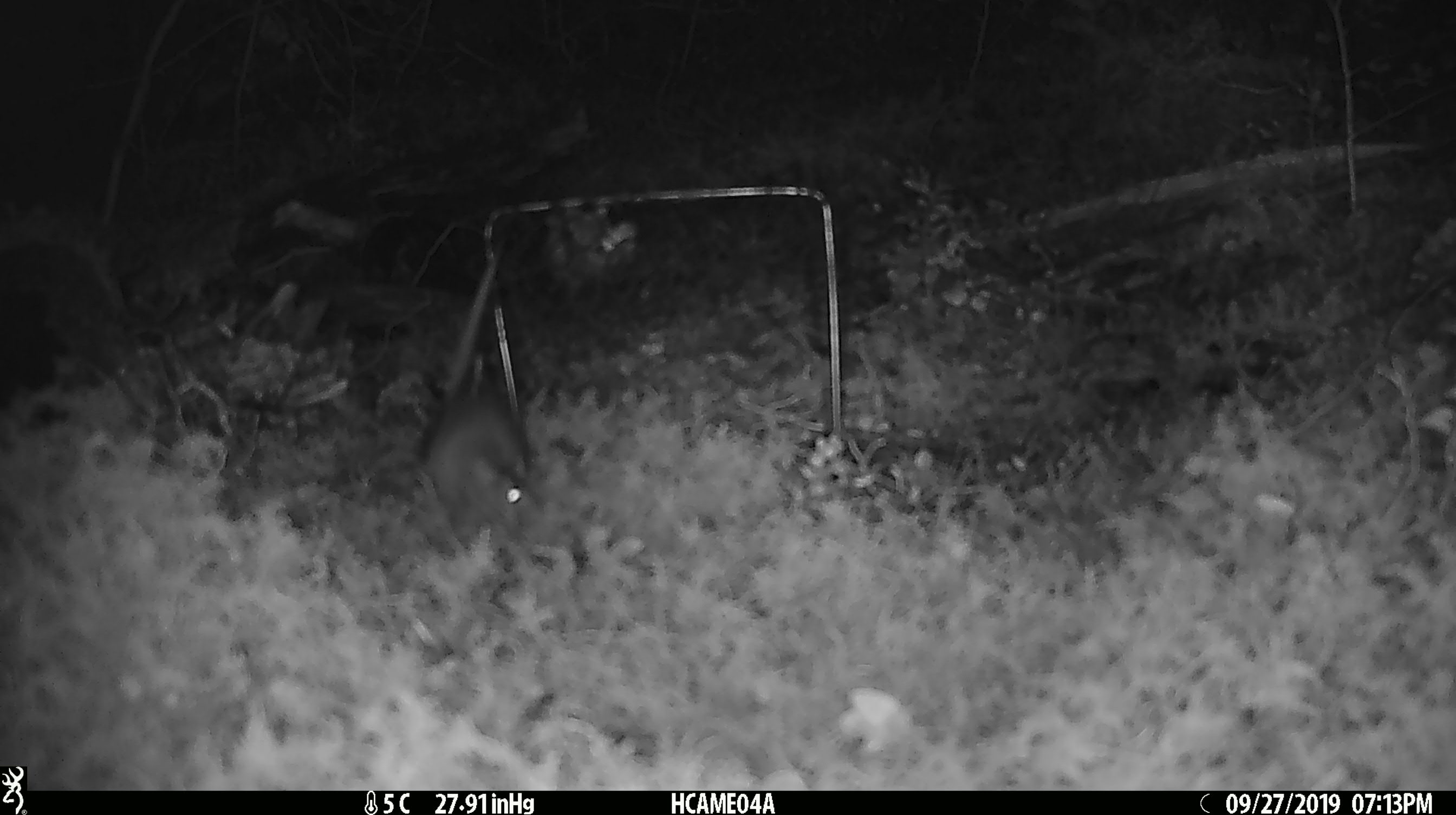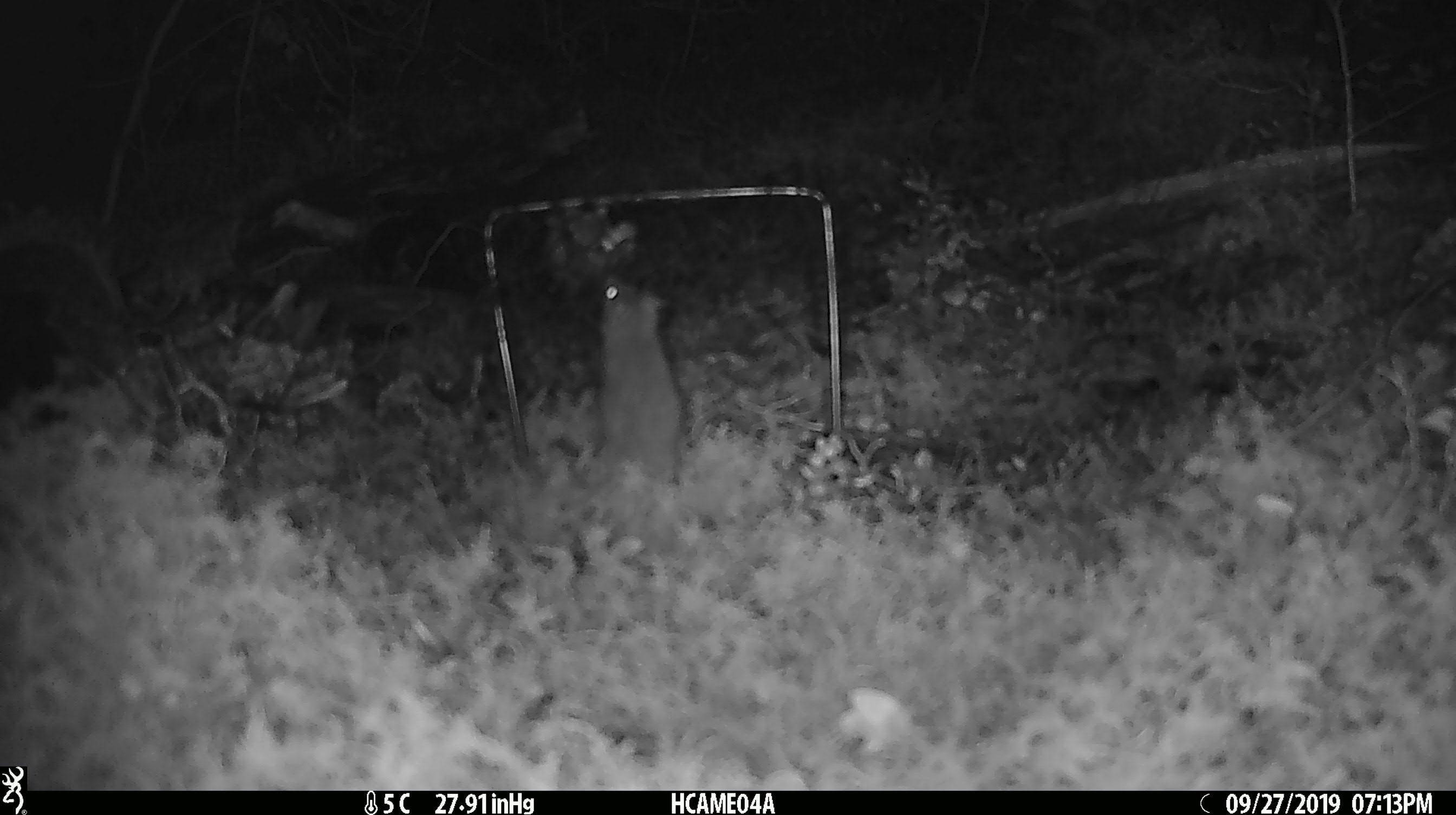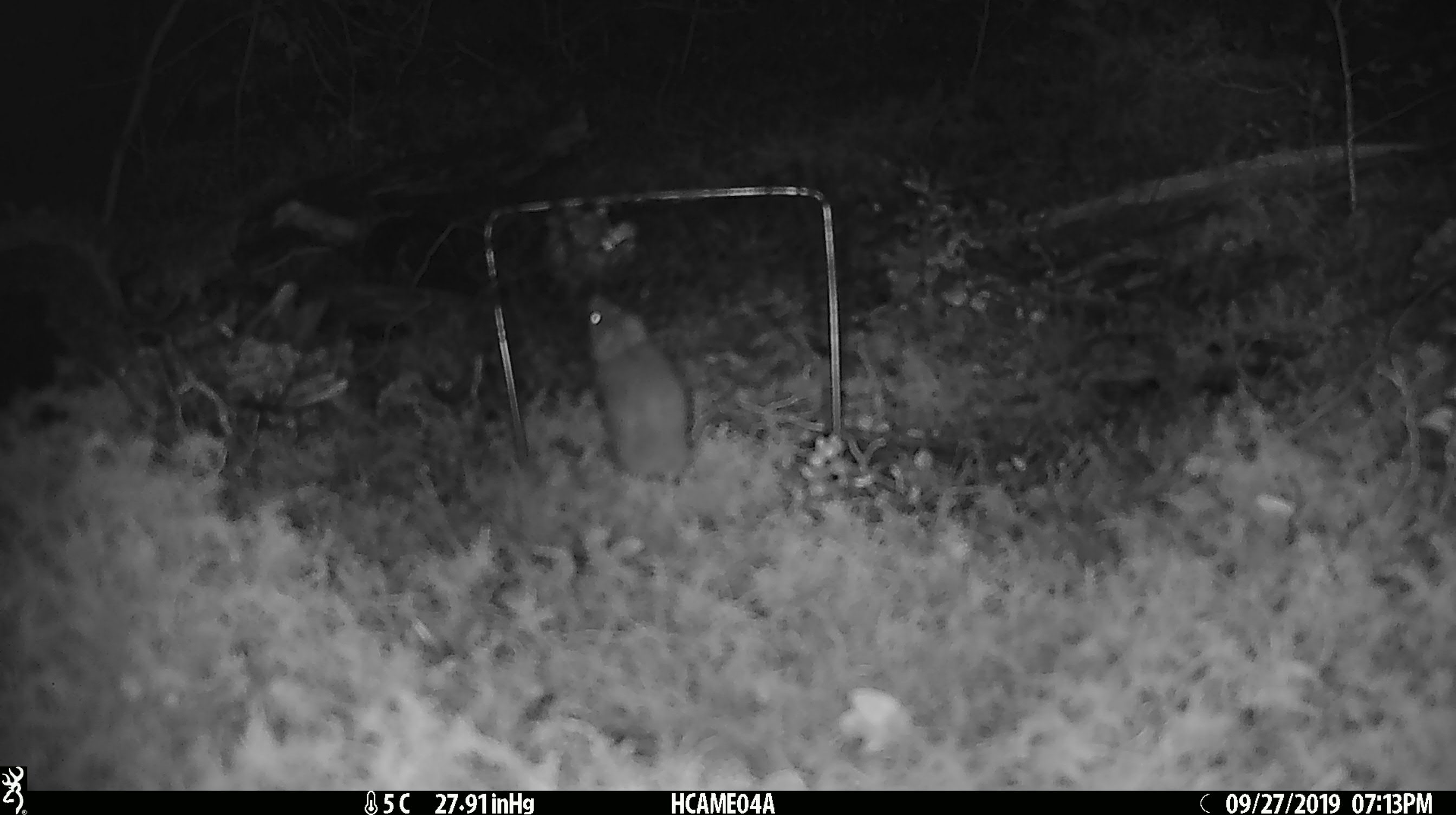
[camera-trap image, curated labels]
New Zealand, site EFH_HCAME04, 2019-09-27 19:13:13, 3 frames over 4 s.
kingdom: Animalia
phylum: Chordata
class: Mammalia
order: Rodentia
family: Muridae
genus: Mus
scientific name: Mus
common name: mouse